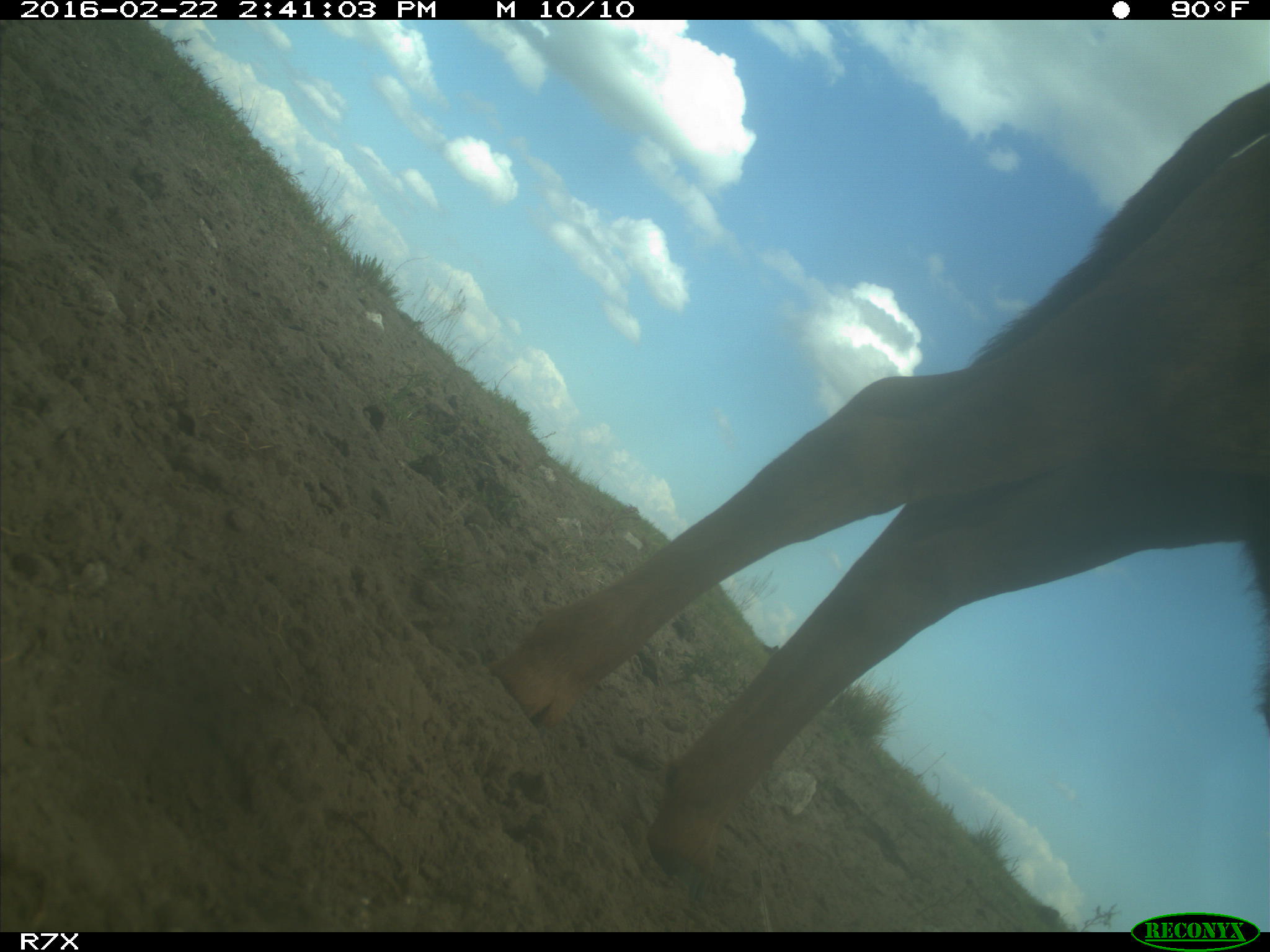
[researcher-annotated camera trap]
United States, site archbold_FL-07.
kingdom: Animalia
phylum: Chordata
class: Mammalia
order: Artiodactyla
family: Bovidae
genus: Bos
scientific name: Bos taurus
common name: domestic cow